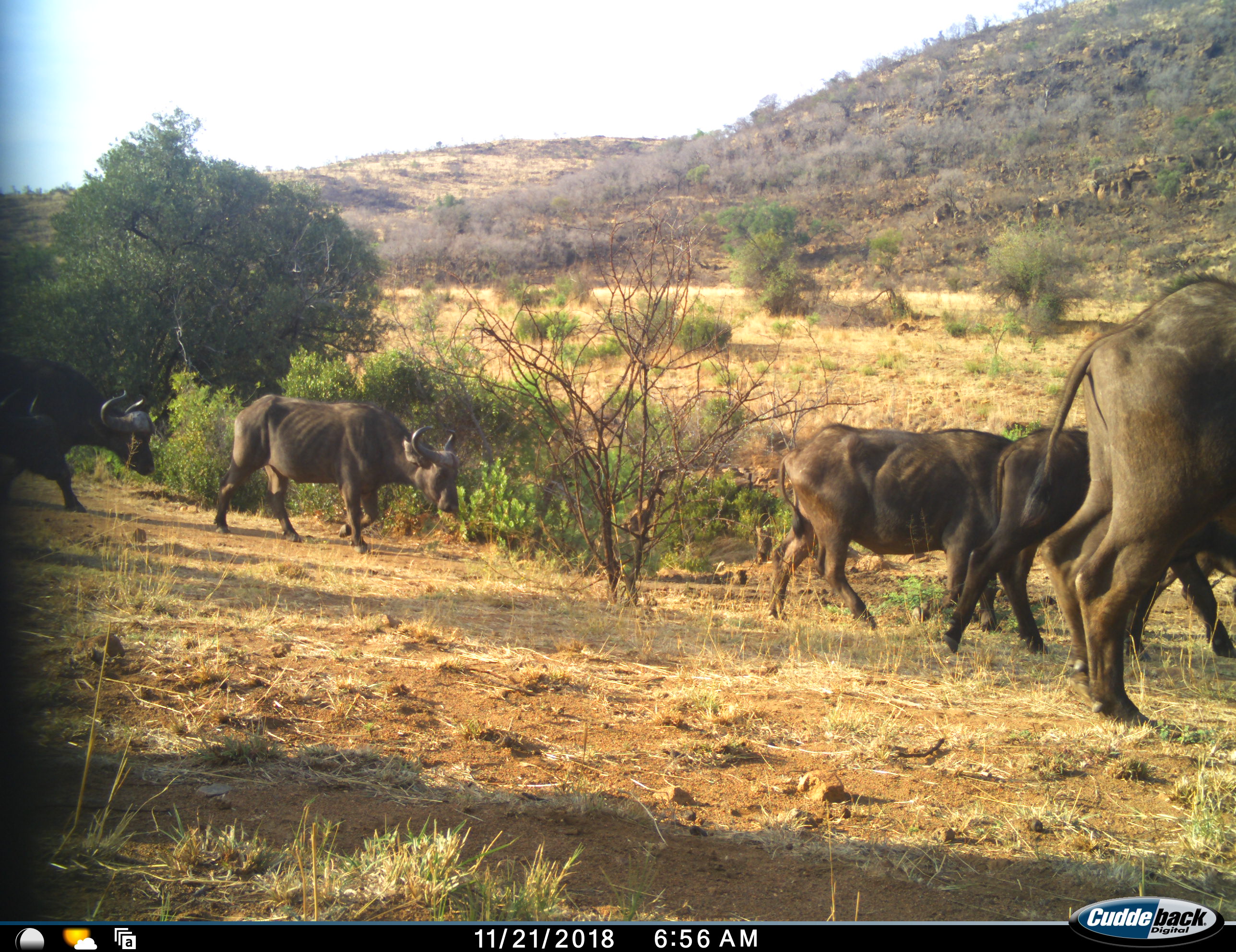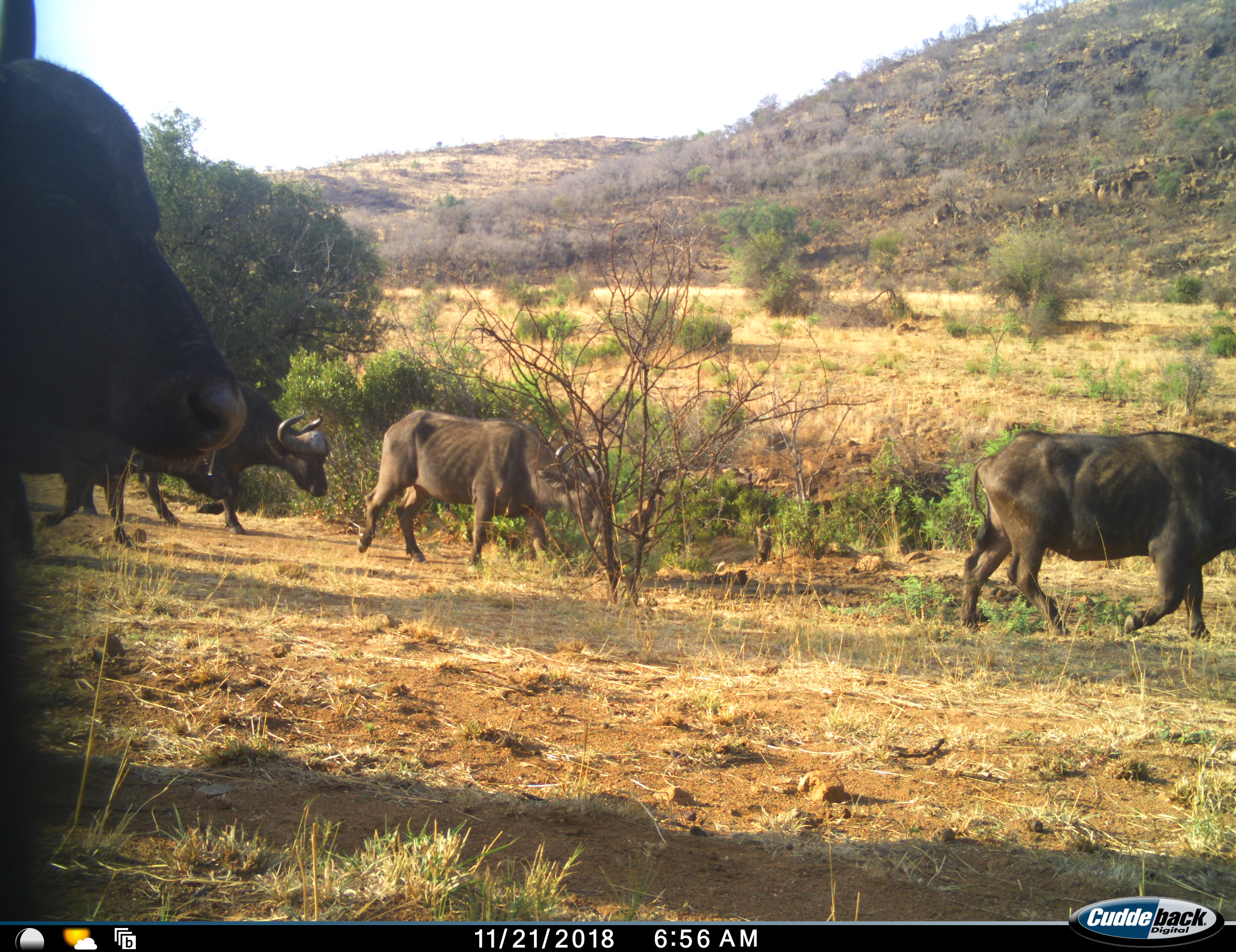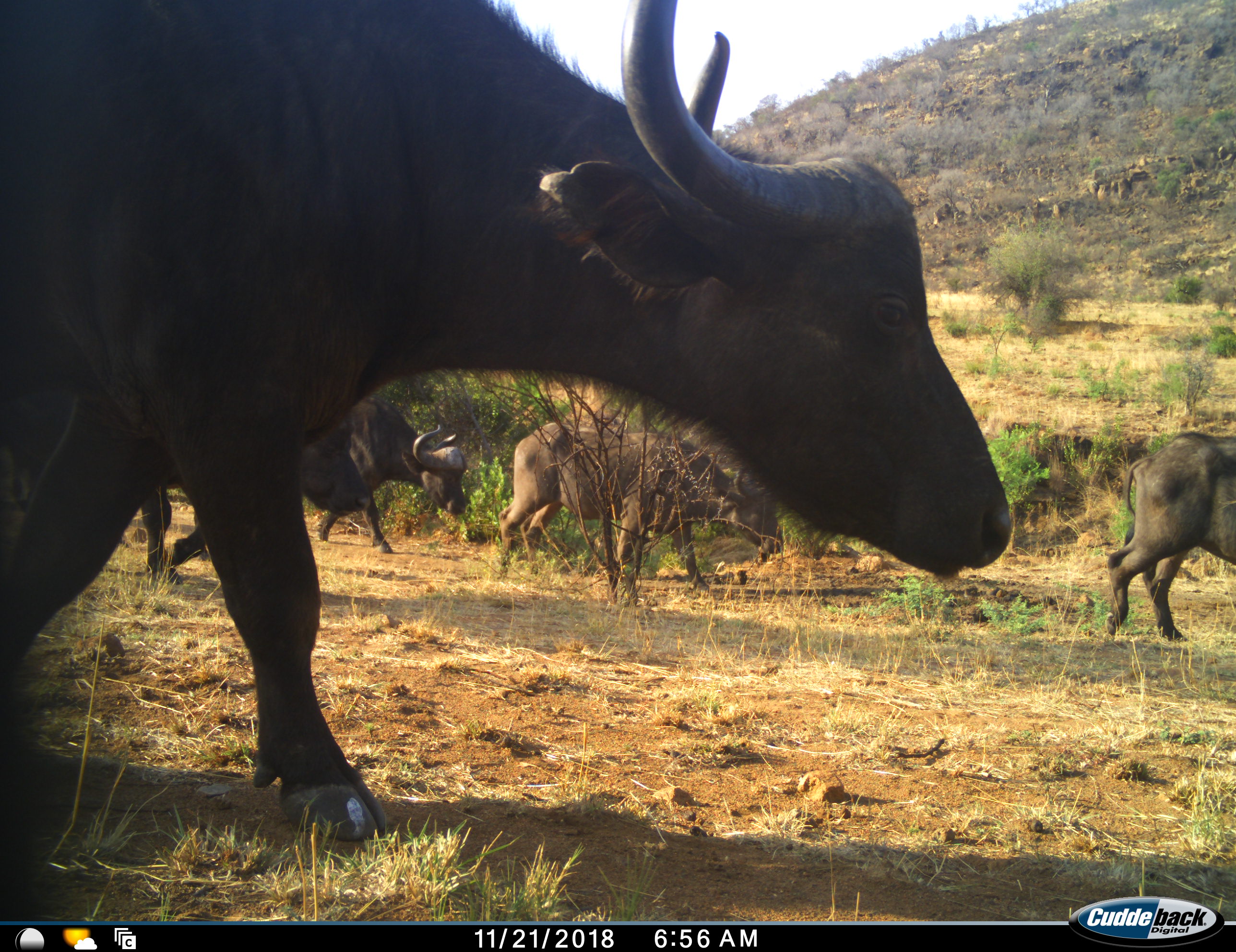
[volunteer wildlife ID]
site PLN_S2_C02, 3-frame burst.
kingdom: Animalia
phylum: Chordata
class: Mammalia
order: Artiodactyla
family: Bovidae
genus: Syncerus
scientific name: Syncerus caffer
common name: african buffalo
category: buffalo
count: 7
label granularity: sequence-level